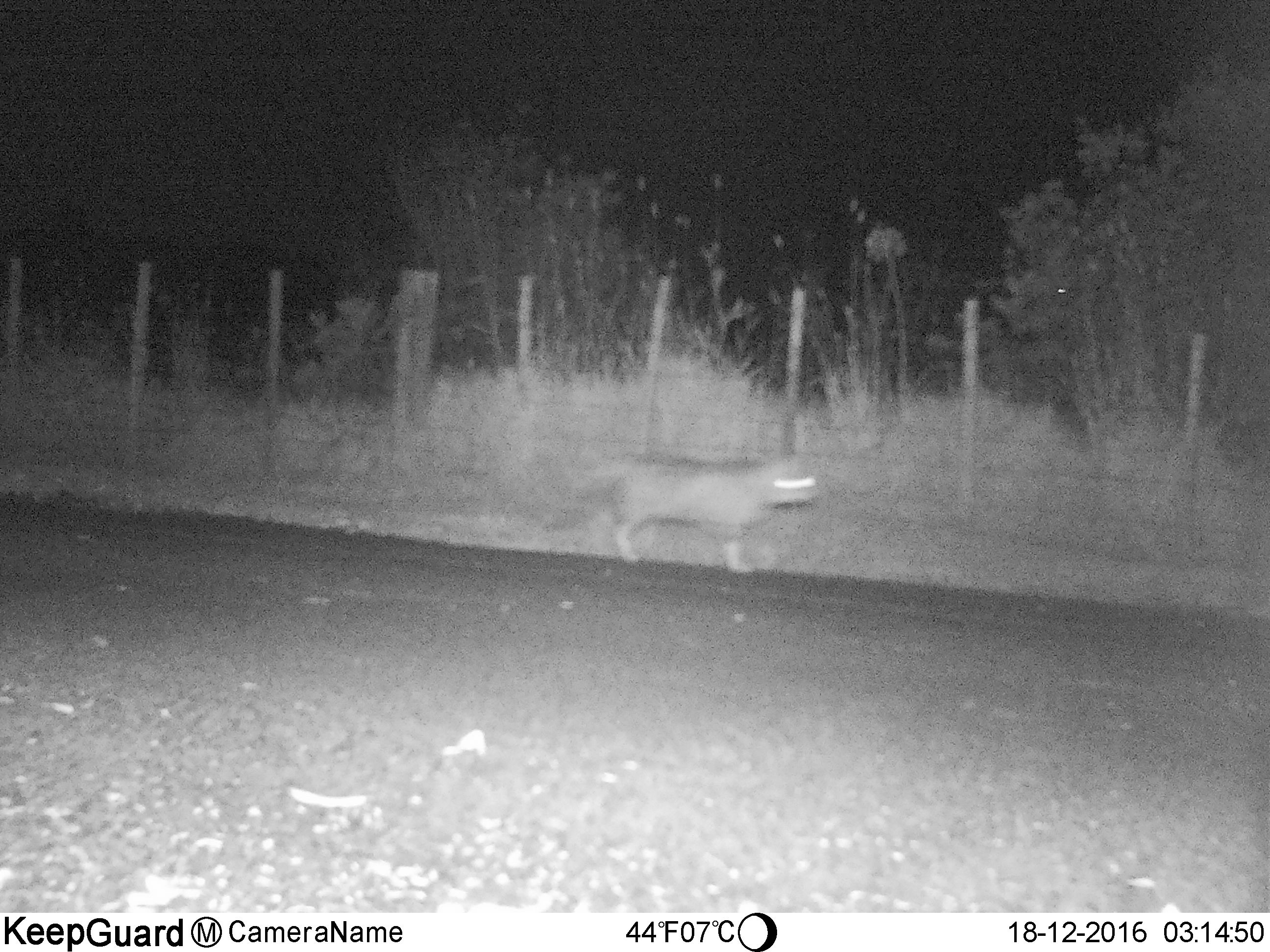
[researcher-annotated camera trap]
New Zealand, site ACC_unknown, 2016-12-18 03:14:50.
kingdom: Animalia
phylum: Chordata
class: Mammalia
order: Carnivora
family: Felidae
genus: Felis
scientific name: Felis catus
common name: domestic cat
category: cat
Cat (domestic cat) (Felis catus).